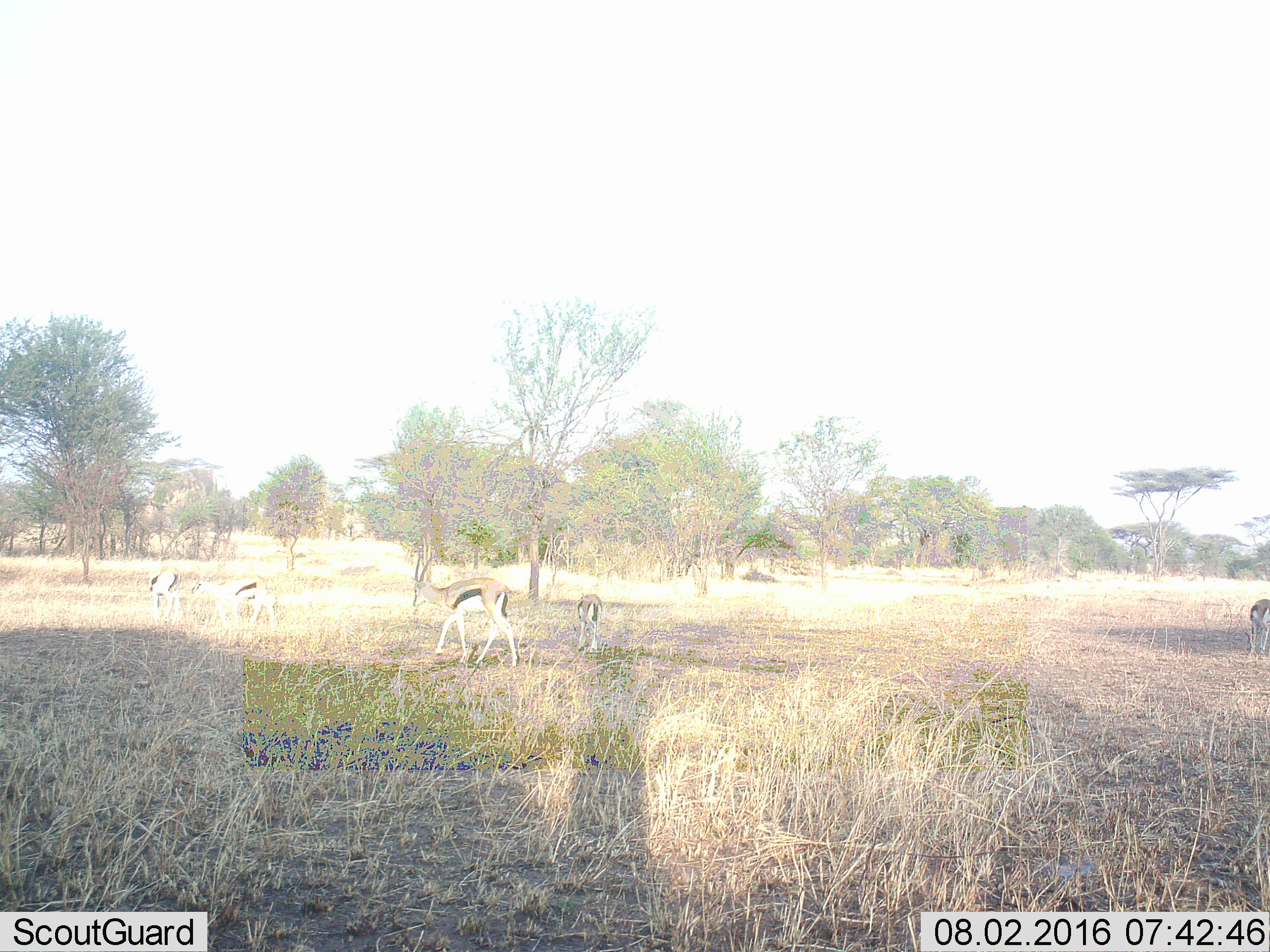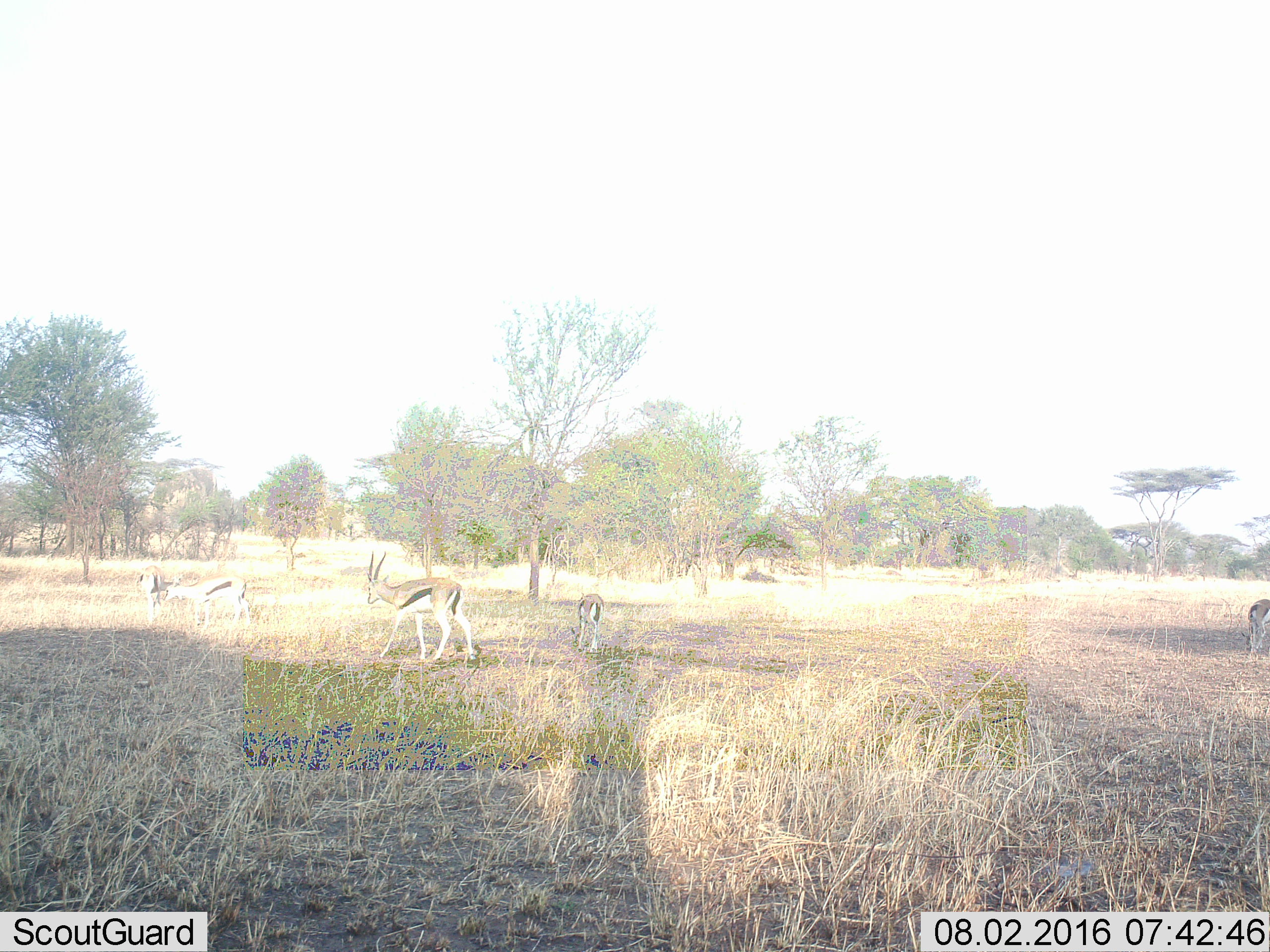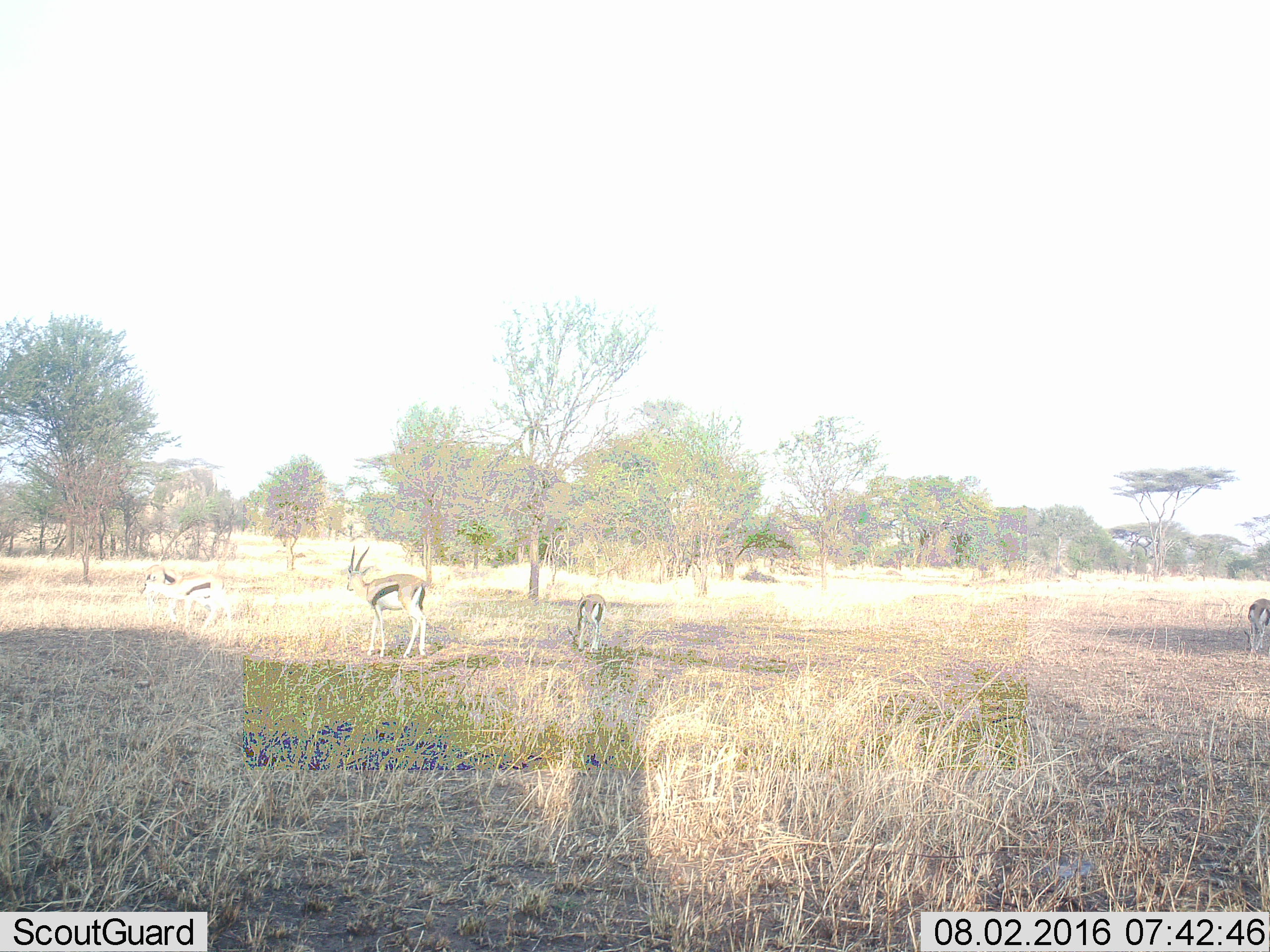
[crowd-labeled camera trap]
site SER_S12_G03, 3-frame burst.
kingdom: Animalia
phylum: Chordata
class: Mammalia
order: Artiodactyla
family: Bovidae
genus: Eudorcas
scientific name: Eudorcas thomsonii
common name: thomson's gazelle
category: gazellethomsons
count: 5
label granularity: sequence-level